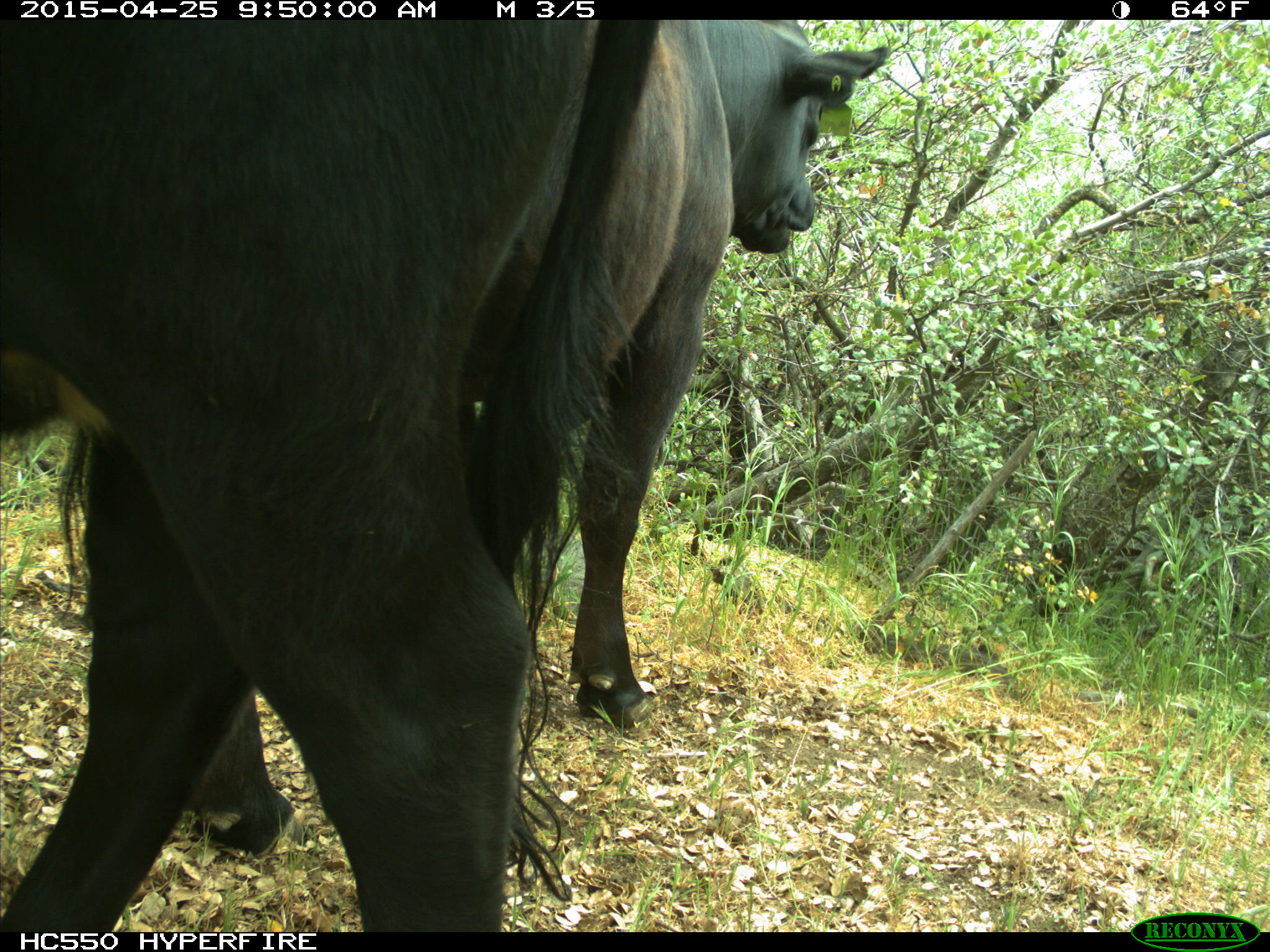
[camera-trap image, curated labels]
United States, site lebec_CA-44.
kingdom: Animalia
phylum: Chordata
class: Mammalia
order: Artiodactyla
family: Suidae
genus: Sus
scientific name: Sus scrofa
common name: wild boar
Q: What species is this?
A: Sus scrofa (wild boar).